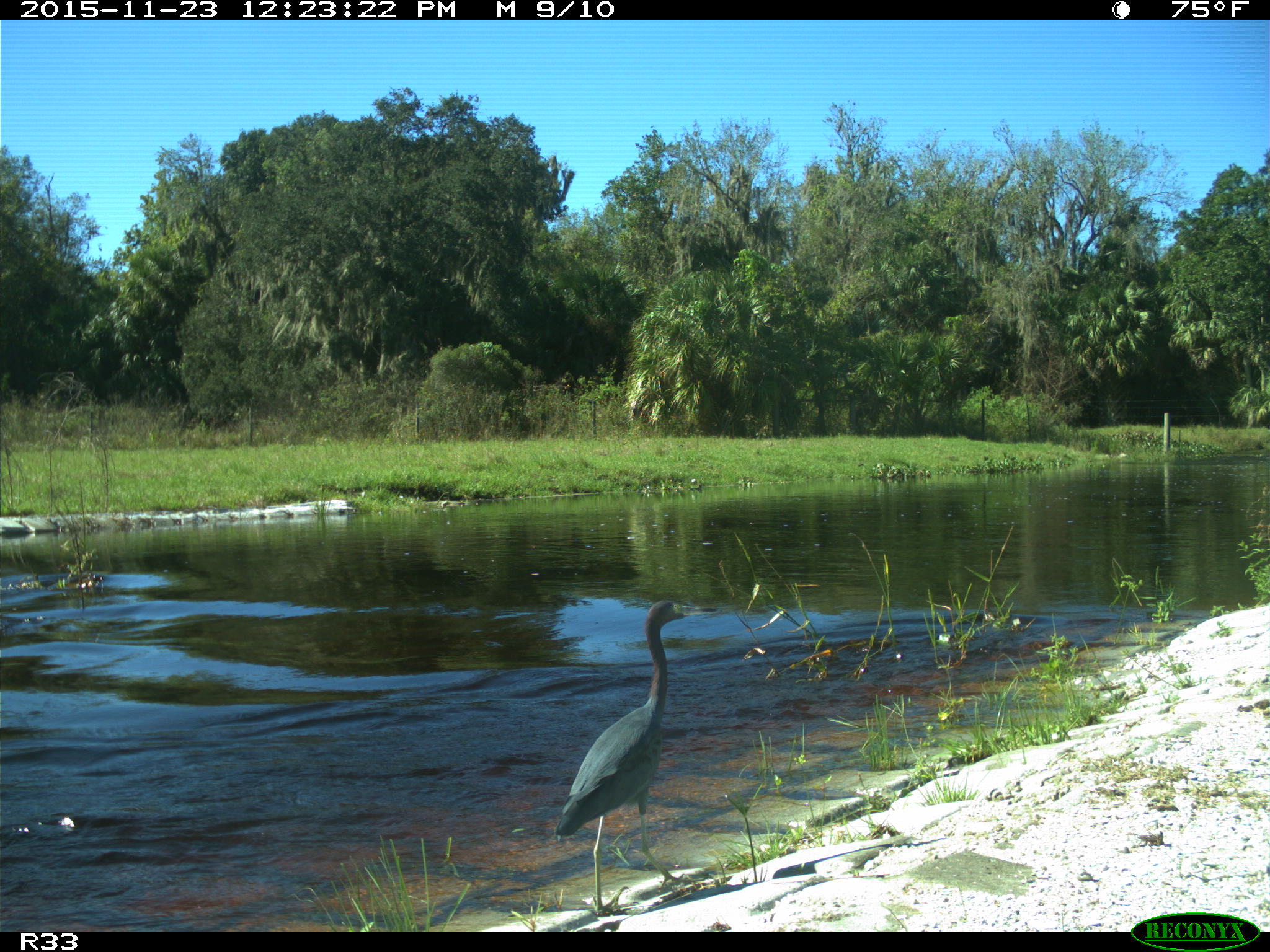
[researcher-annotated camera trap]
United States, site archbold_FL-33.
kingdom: Animalia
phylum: Chordata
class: Aves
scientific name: Aves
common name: birds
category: unidentified bird